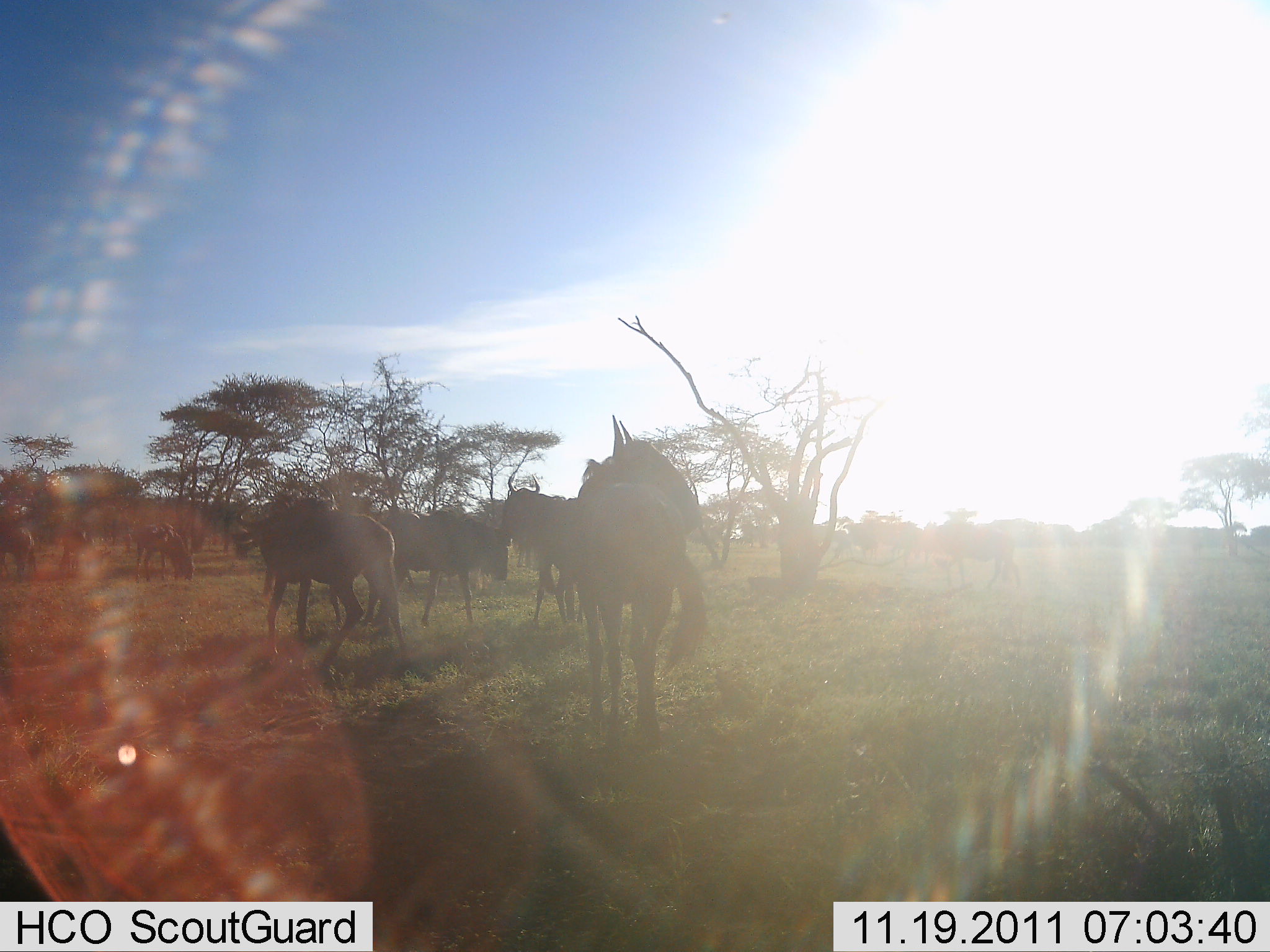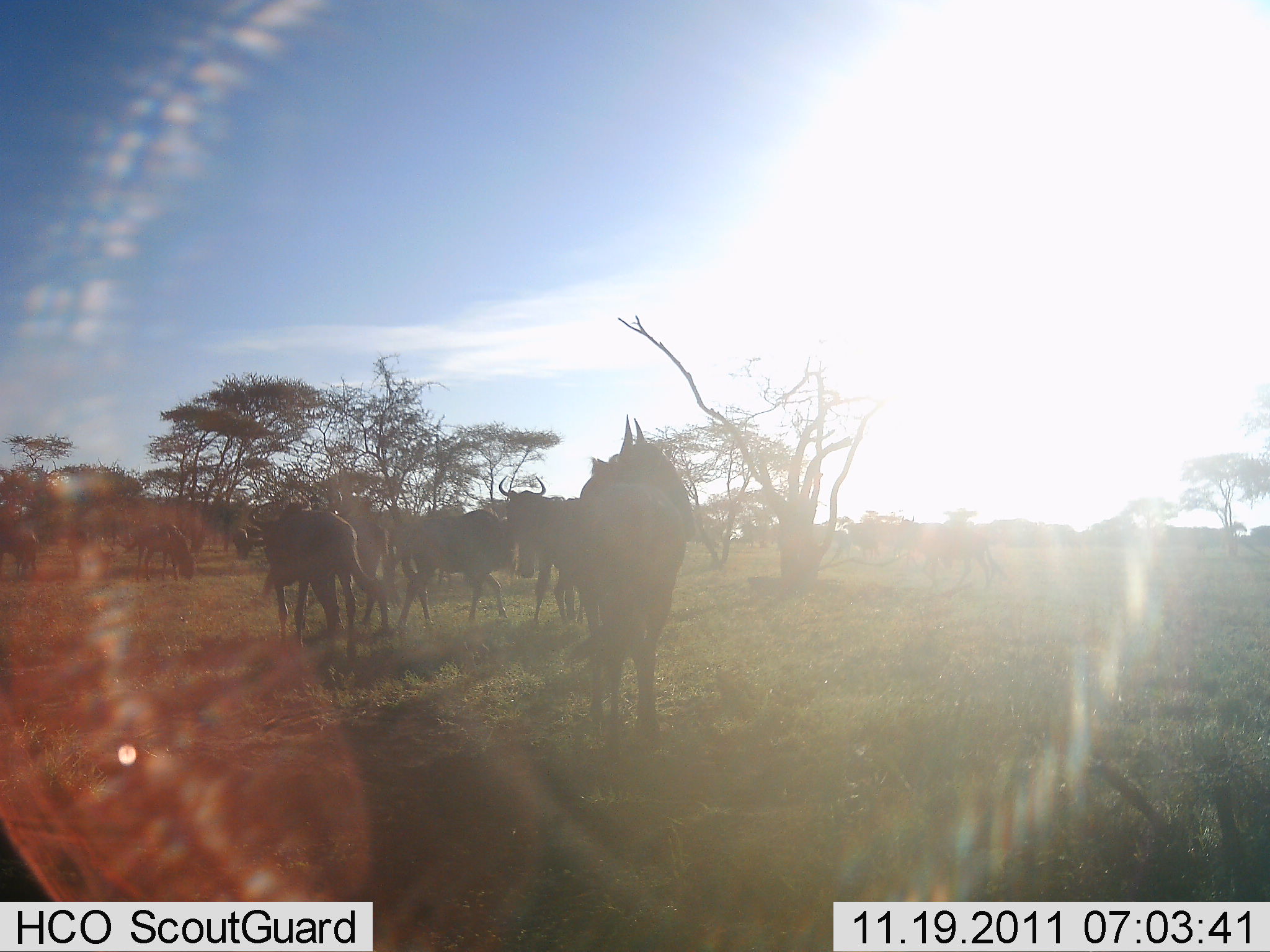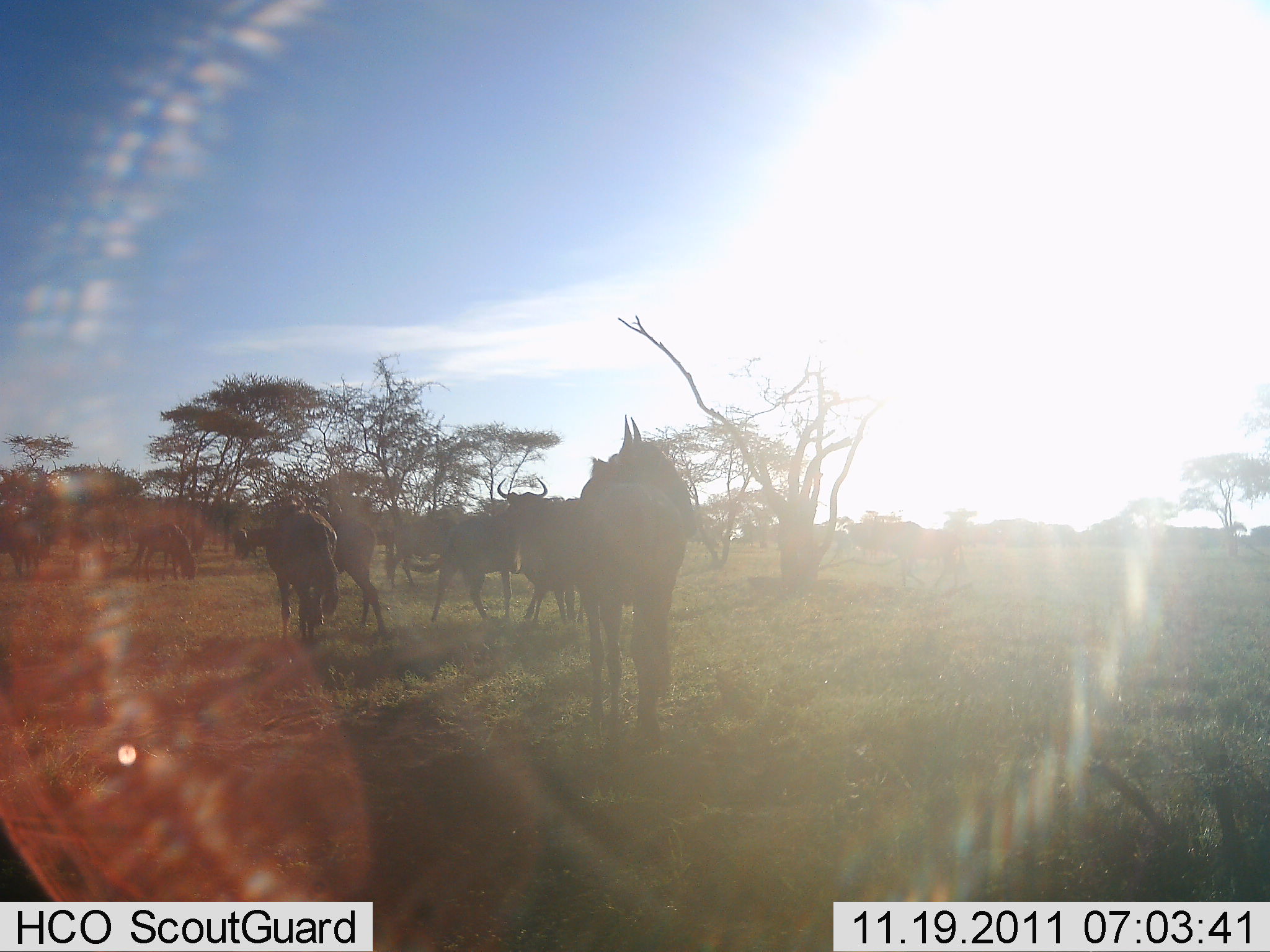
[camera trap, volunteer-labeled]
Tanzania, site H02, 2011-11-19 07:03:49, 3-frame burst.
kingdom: Animalia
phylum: Chordata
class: Mammalia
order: Artiodactyla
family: Bovidae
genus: Connochaetes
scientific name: Connochaetes taurinus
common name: blue wildebeest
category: wildebeest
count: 11-50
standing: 67%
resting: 8%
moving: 58%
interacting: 8%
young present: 0%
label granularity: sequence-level